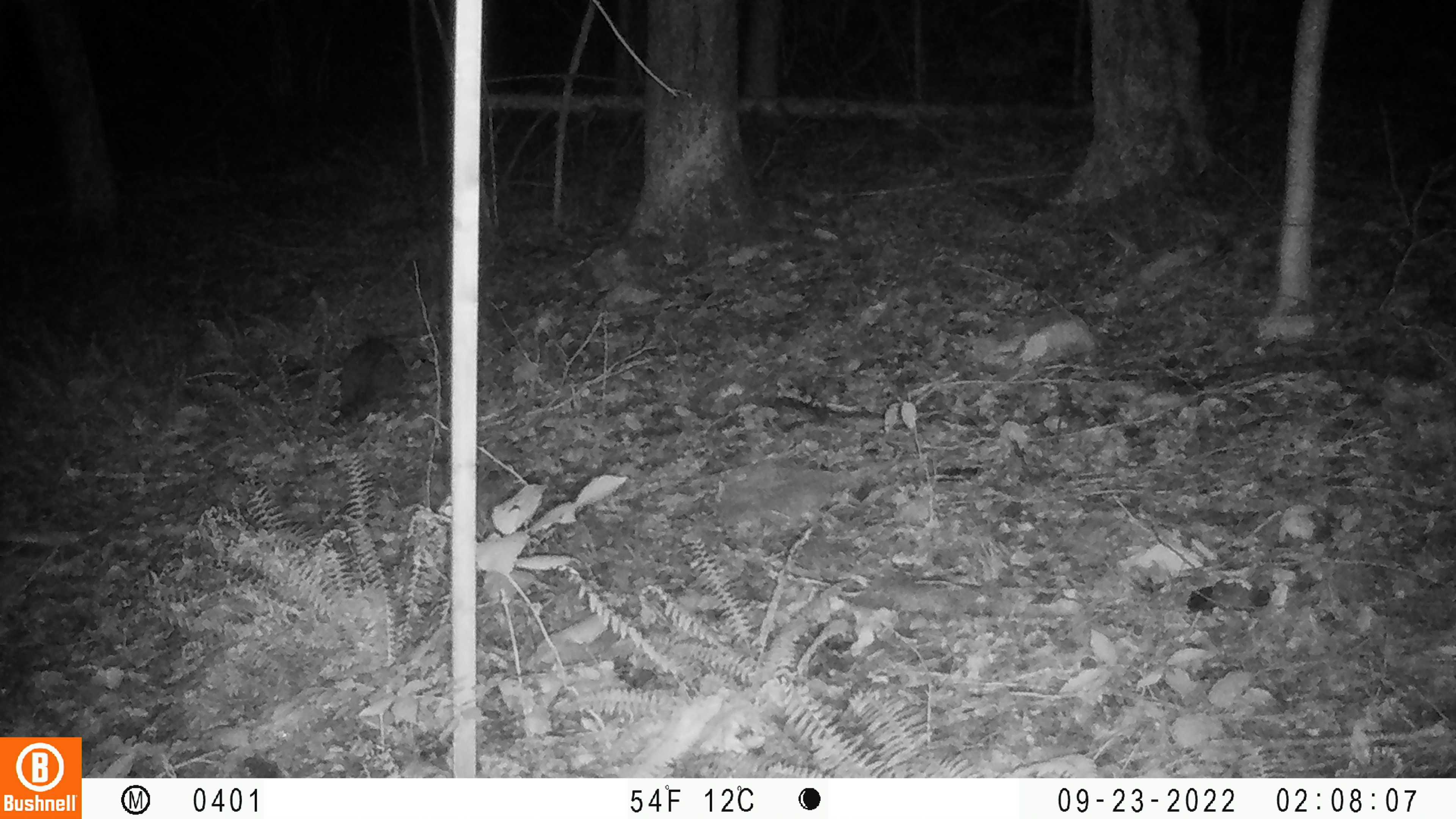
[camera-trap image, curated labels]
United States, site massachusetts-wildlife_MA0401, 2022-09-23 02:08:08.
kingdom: Animalia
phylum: Chordata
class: Mammalia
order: Carnivora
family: Procyonidae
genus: Procyon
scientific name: Procyon lotor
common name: raccoon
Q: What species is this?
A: Raccoon (Procyon lotor).